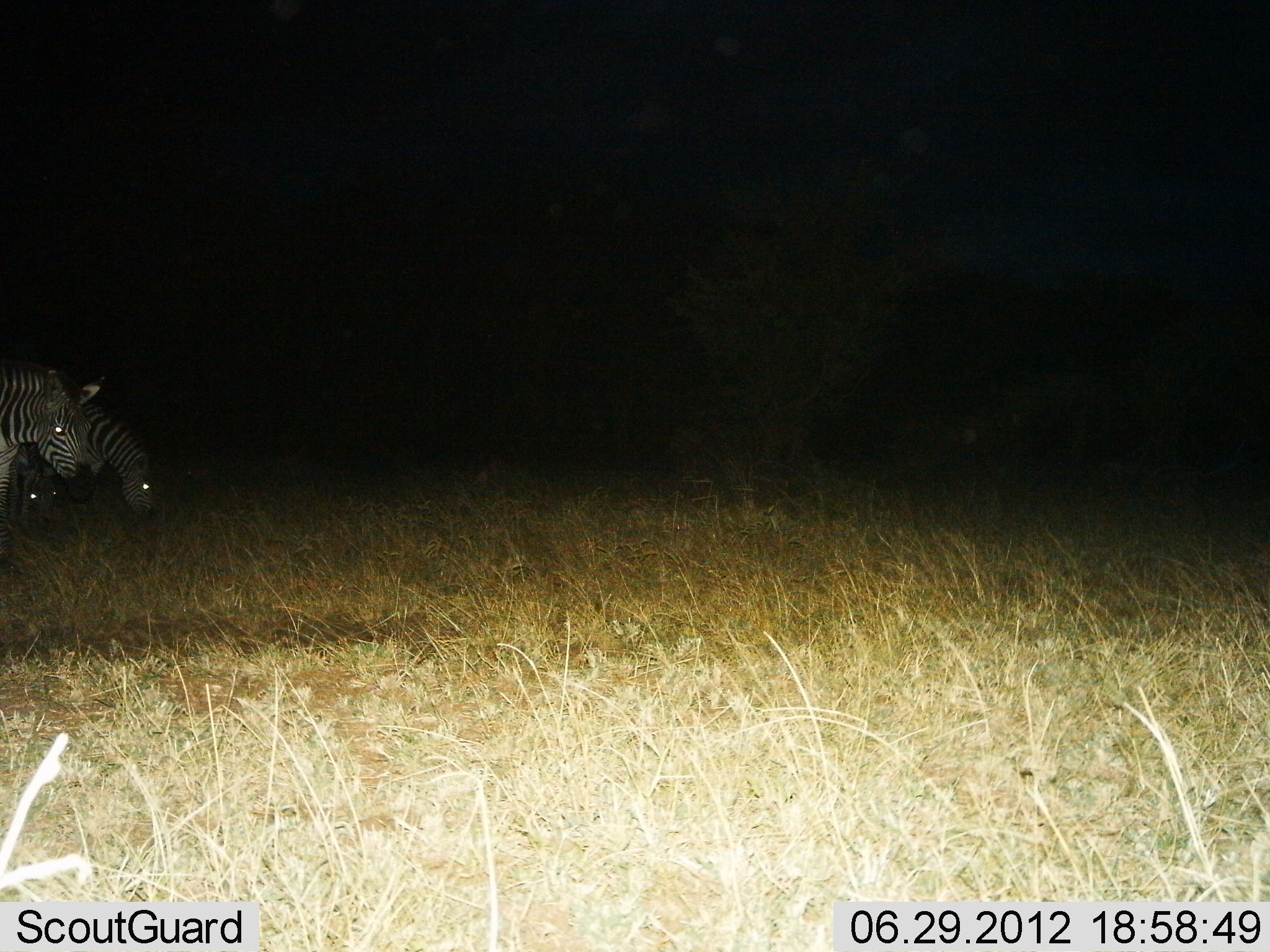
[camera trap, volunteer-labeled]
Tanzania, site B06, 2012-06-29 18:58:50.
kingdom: Animalia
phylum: Chordata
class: Mammalia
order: Perissodactyla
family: Equidae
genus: Equus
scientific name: Equus quagga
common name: plains zebra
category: zebra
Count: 3.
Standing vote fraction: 40%.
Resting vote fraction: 0%.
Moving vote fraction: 30%.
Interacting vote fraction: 0%.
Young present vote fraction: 0%.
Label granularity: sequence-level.